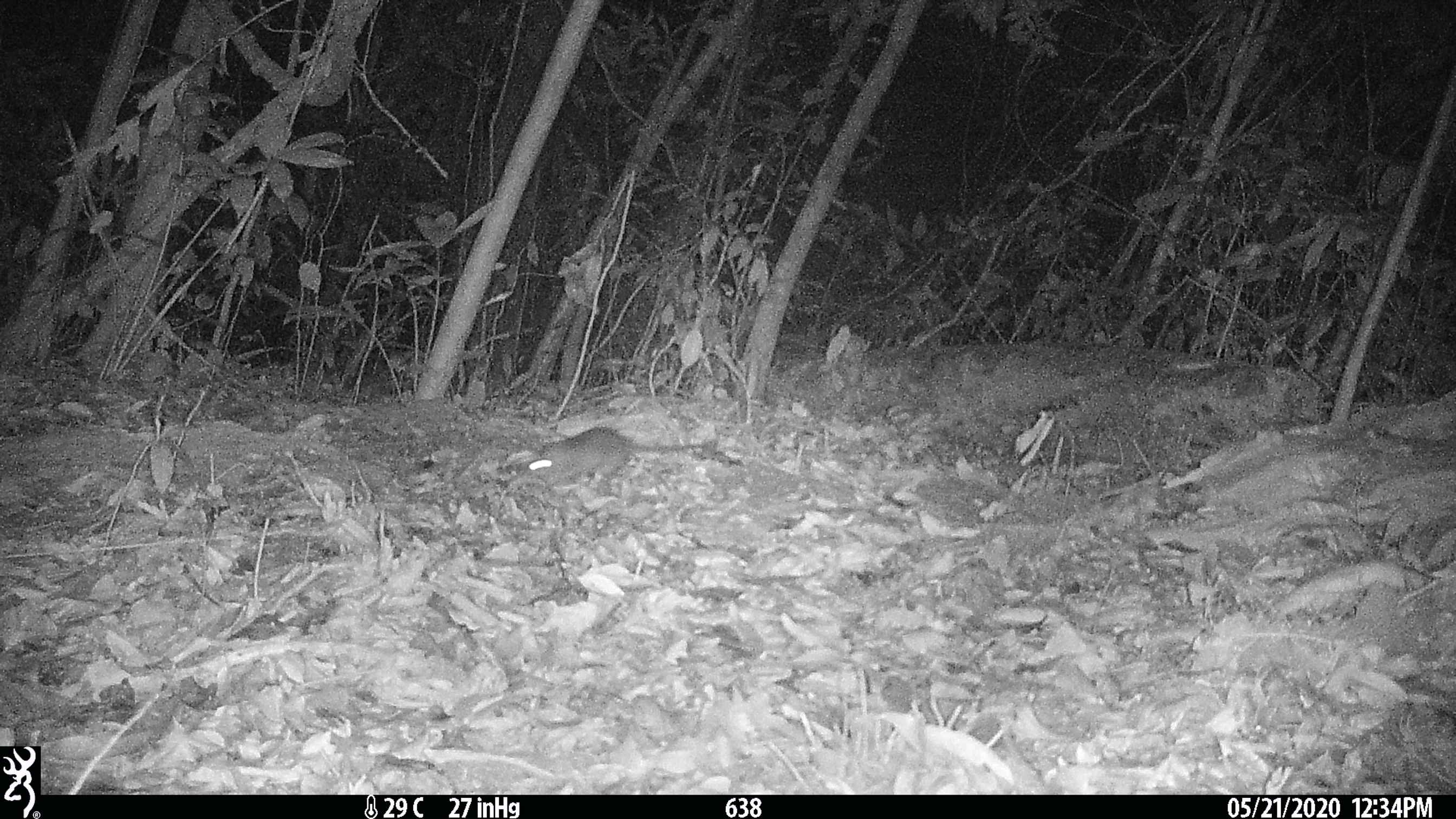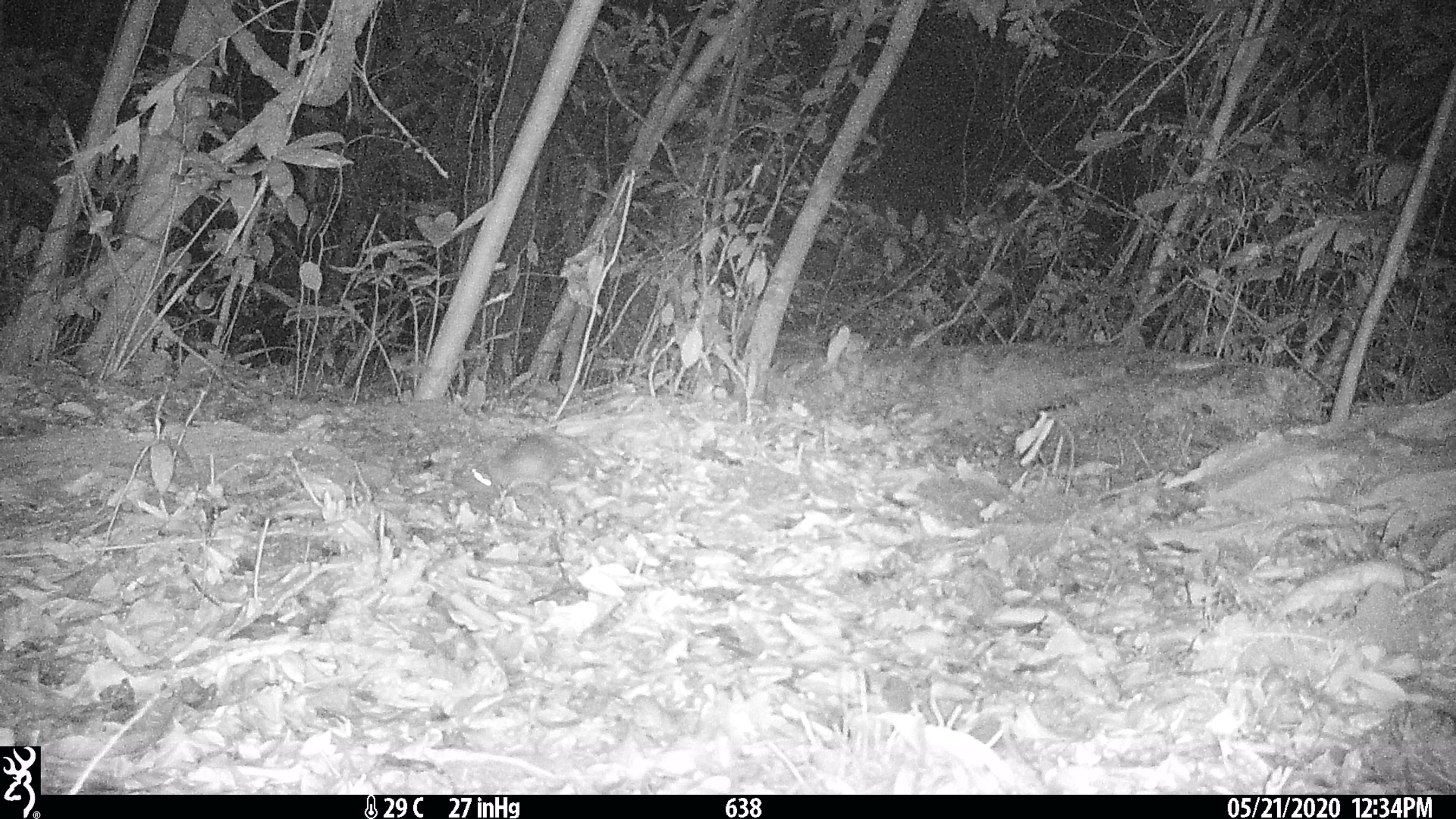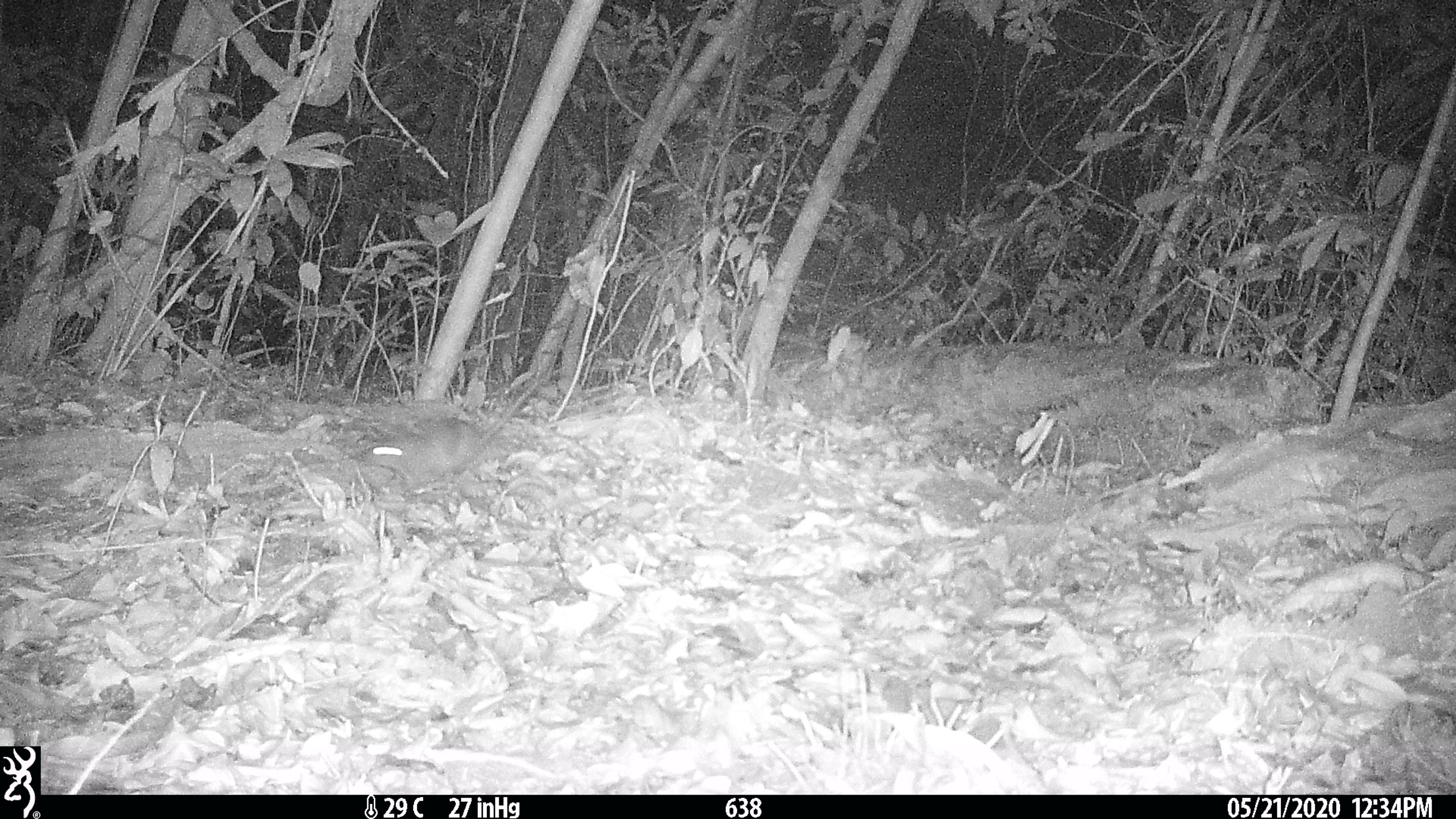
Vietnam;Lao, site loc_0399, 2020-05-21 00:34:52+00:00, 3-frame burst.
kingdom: Animalia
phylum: Chordata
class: Mammalia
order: Rodentia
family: Muridae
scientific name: Muridae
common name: old-world mice and rats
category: unidentified murid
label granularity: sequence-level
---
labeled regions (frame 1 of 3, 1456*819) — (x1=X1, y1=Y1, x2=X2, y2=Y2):
unidentified murid: (x1=495, y1=428, x2=704, y2=488)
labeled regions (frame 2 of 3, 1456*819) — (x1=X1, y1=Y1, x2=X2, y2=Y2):
unidentified murid: (x1=448, y1=429, x2=594, y2=496)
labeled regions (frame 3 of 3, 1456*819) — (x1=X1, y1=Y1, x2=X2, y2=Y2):
unidentified murid: (x1=356, y1=364, x2=555, y2=490)